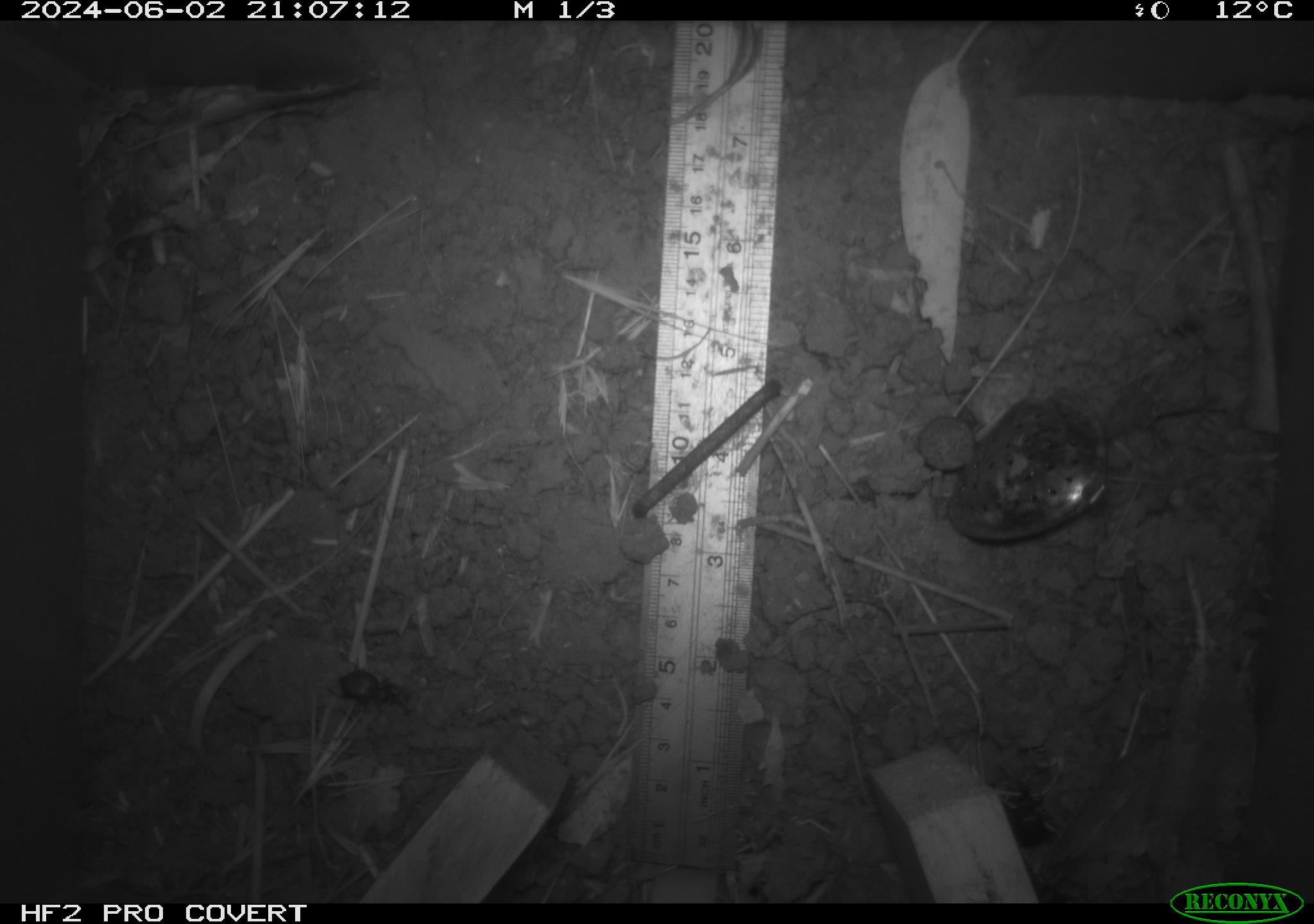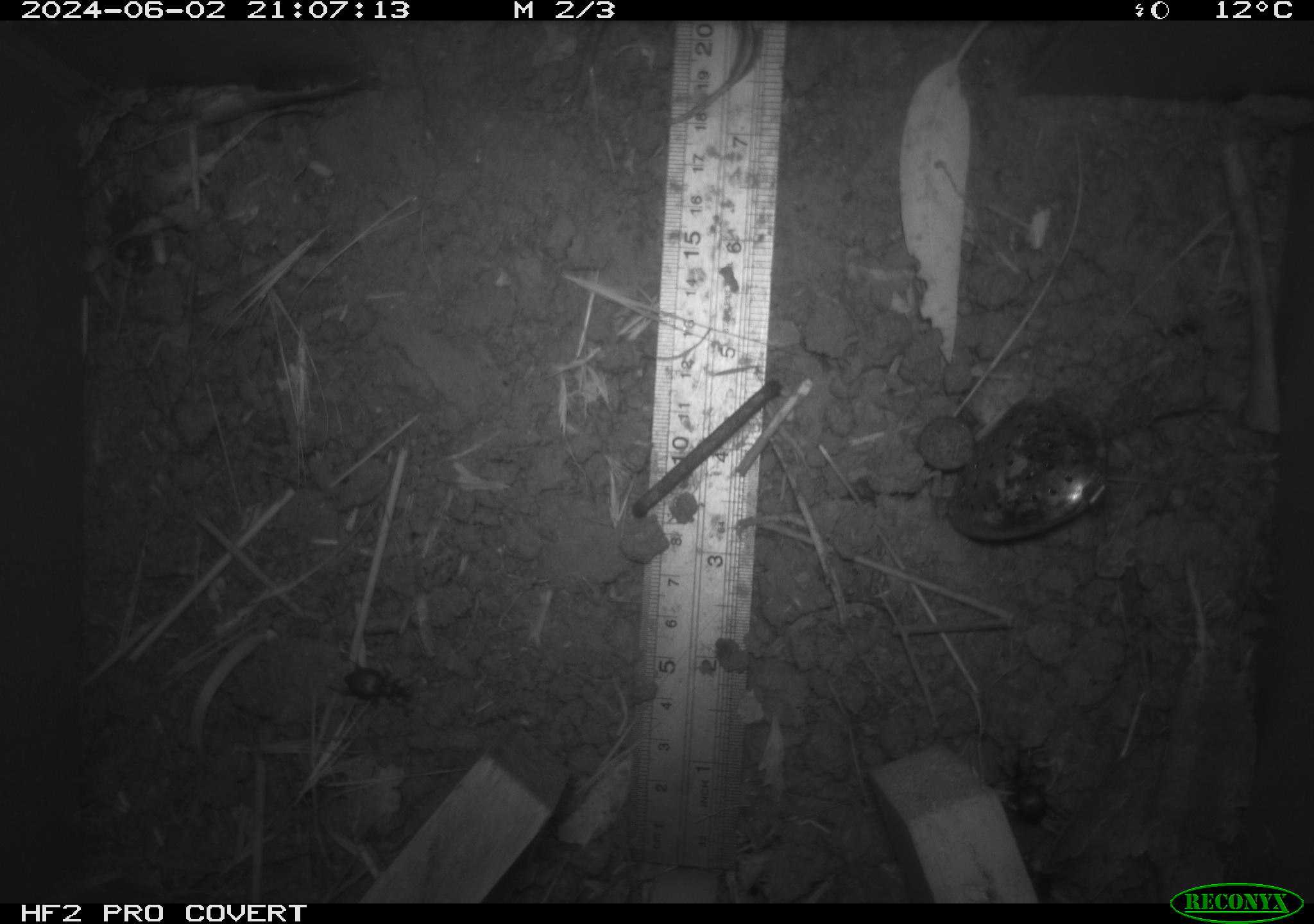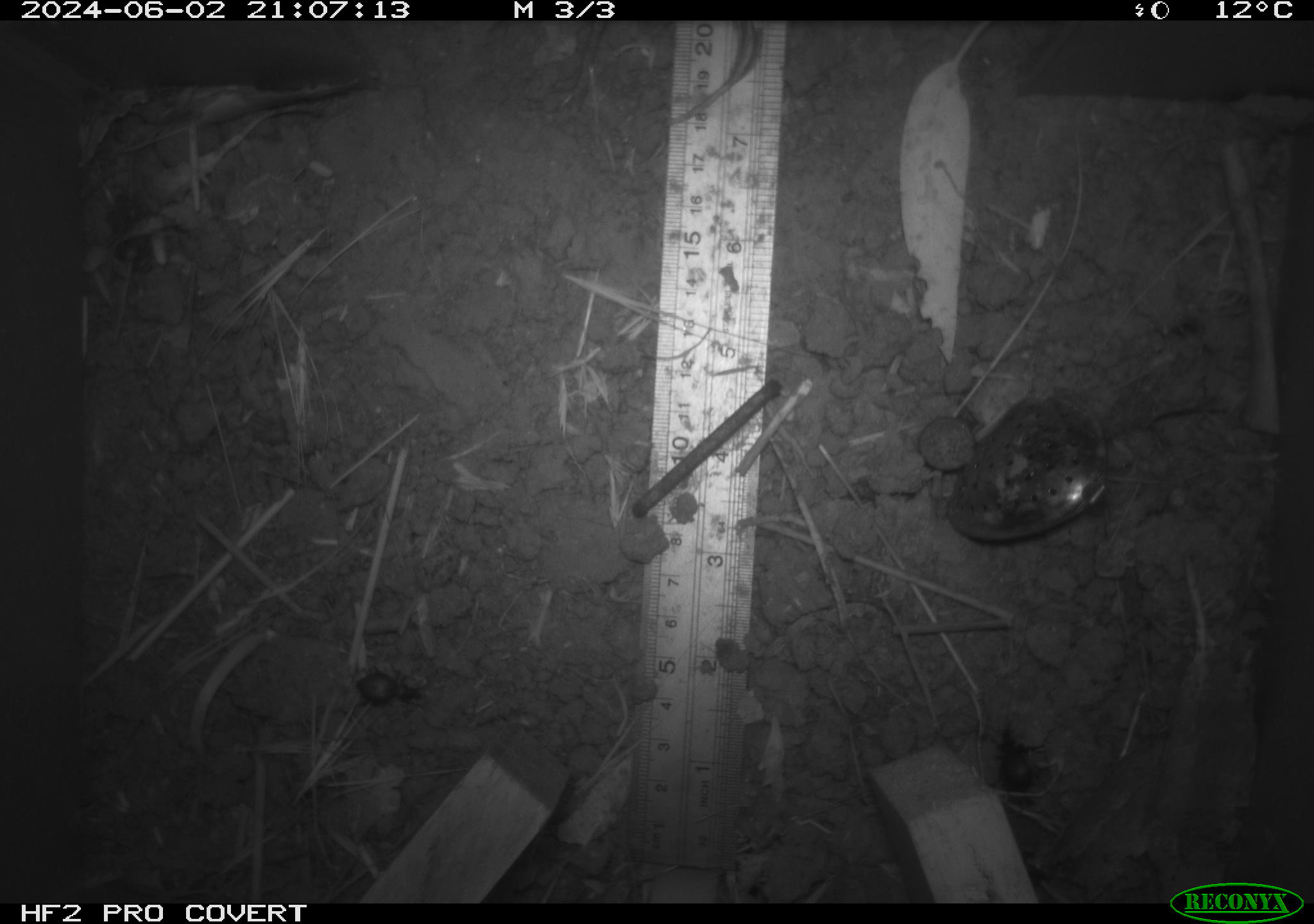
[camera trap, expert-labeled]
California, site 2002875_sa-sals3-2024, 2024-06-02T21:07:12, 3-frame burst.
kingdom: Animalia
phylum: Arthropoda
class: Insecta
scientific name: Insecta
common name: insect